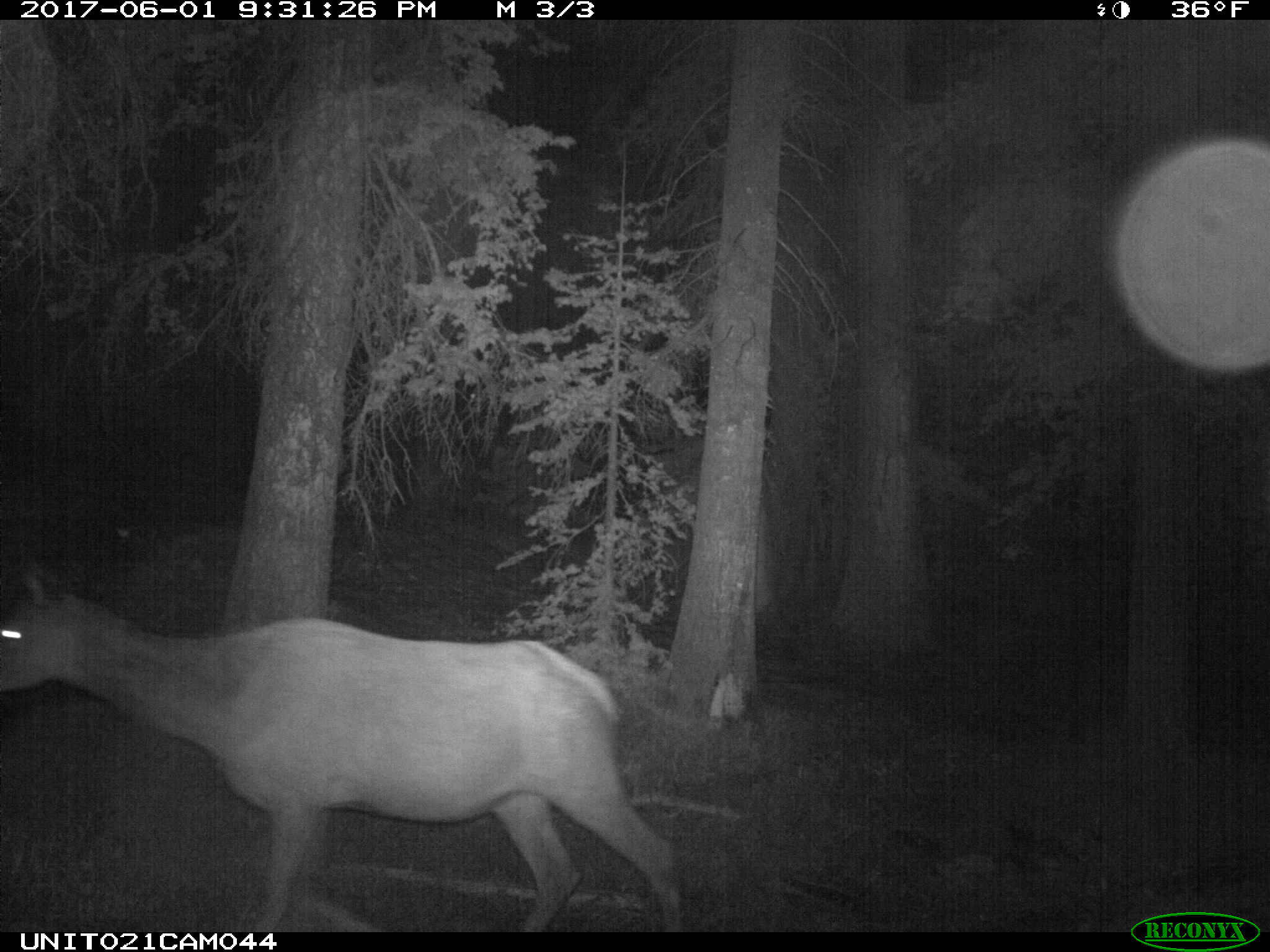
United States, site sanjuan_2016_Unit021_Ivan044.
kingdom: Animalia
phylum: Chordata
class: Mammalia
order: Artiodactyla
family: Cervidae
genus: Cervus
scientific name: Cervus elaphus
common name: red deer